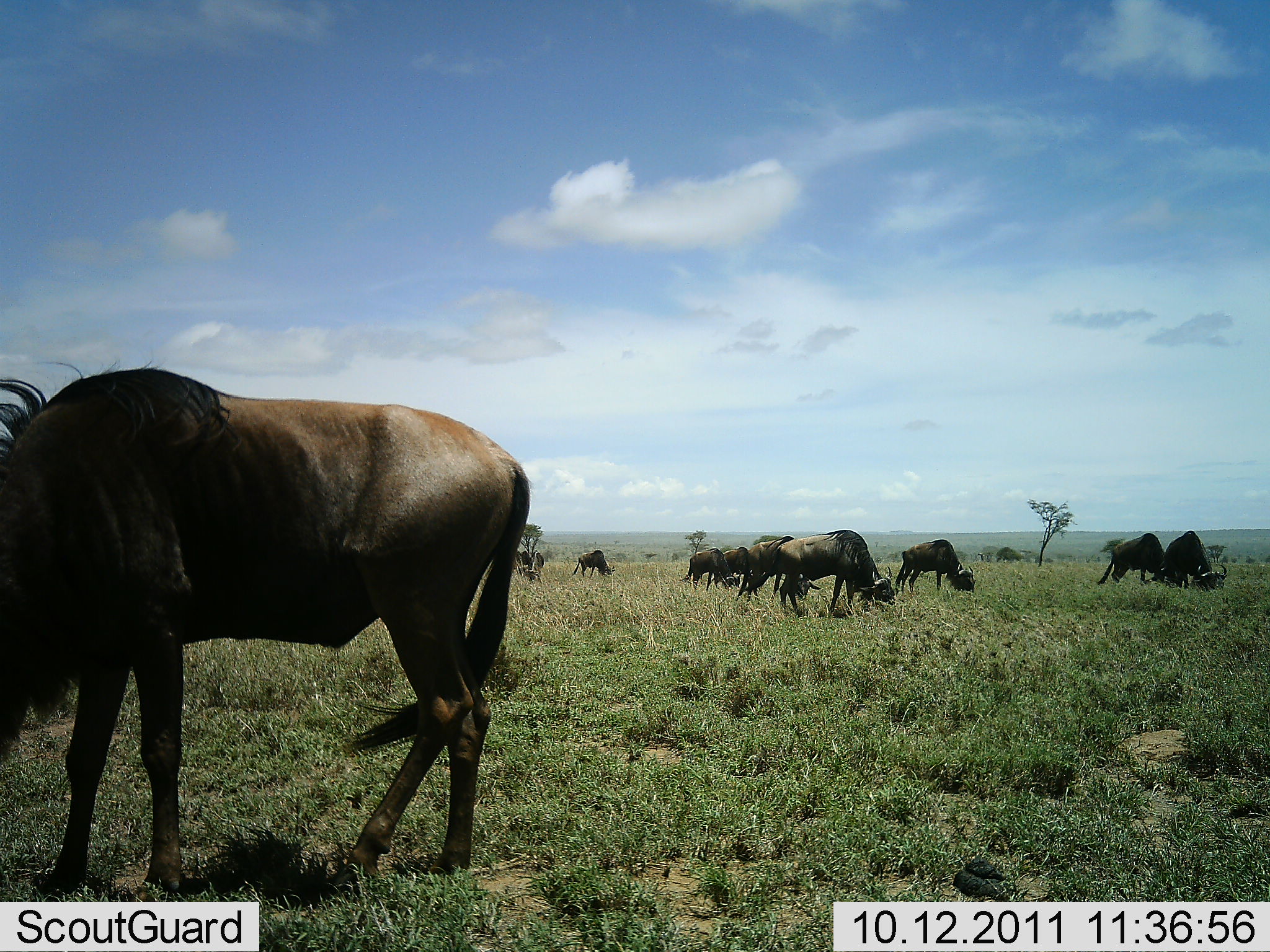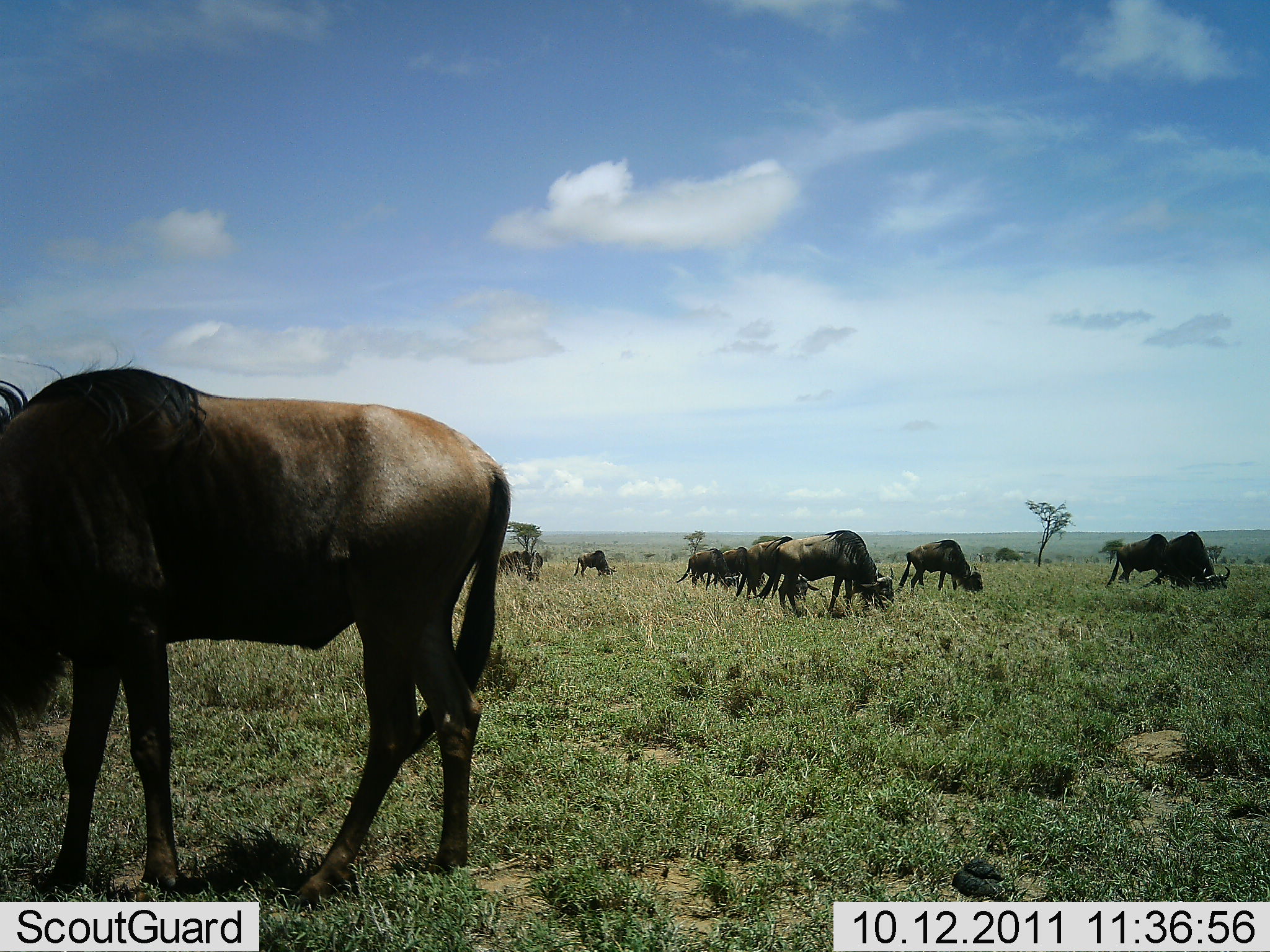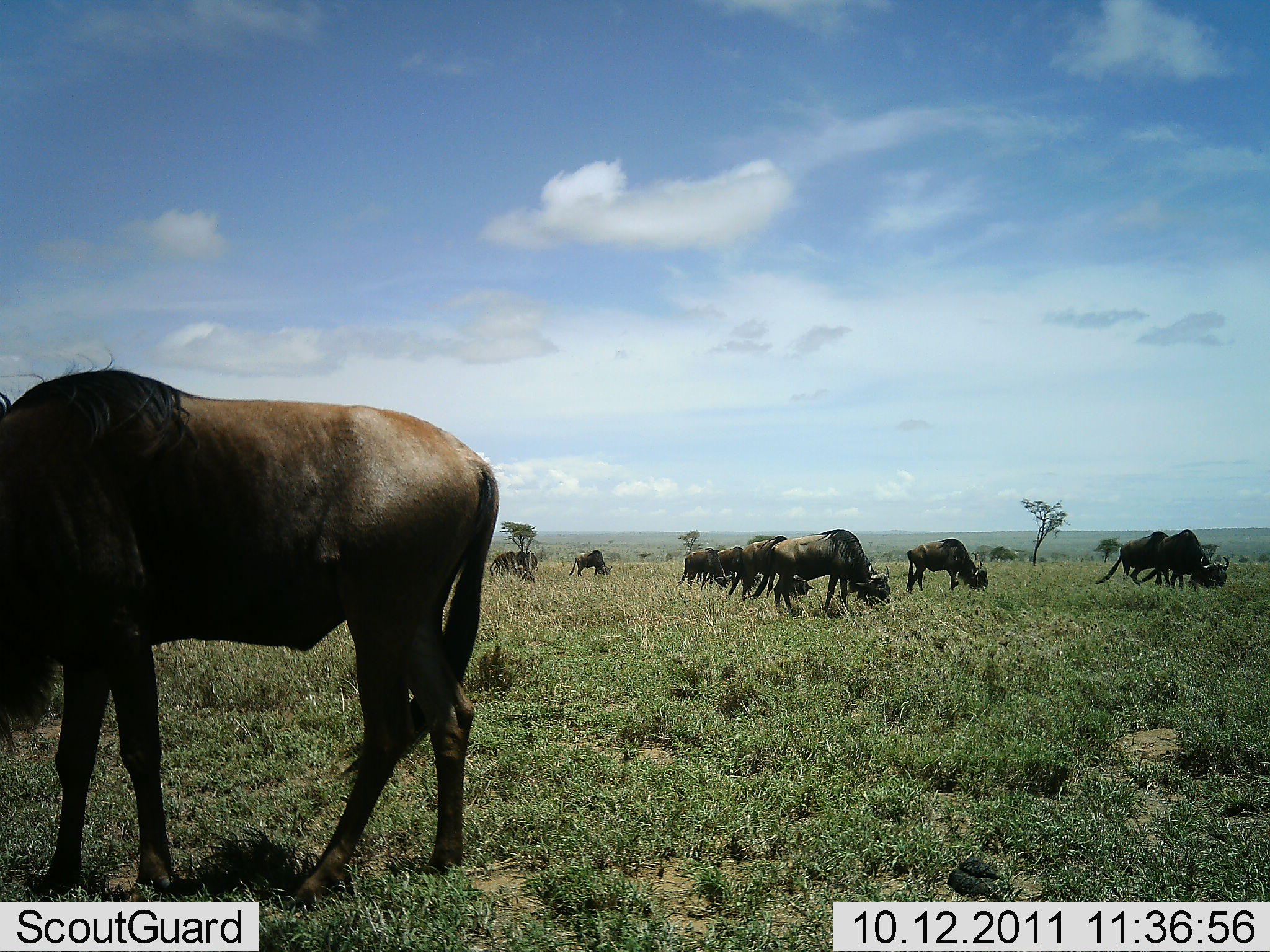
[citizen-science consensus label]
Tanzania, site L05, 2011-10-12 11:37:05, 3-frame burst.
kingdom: Animalia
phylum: Chordata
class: Mammalia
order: Artiodactyla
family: Bovidae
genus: Connochaetes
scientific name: Connochaetes taurinus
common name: blue wildebeest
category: wildebeest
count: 11-50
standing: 30%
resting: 0%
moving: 10%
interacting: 0%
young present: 0%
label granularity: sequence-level